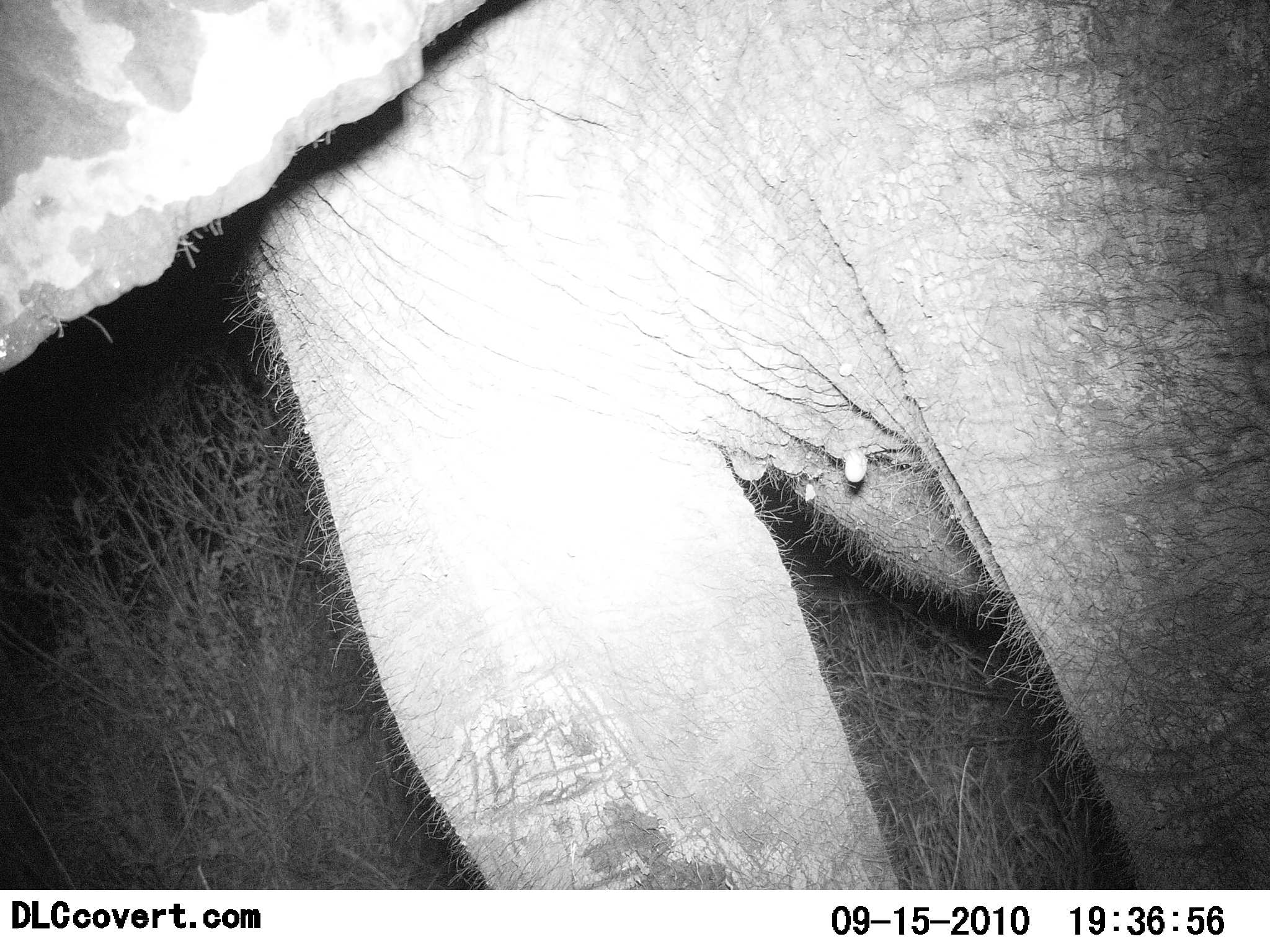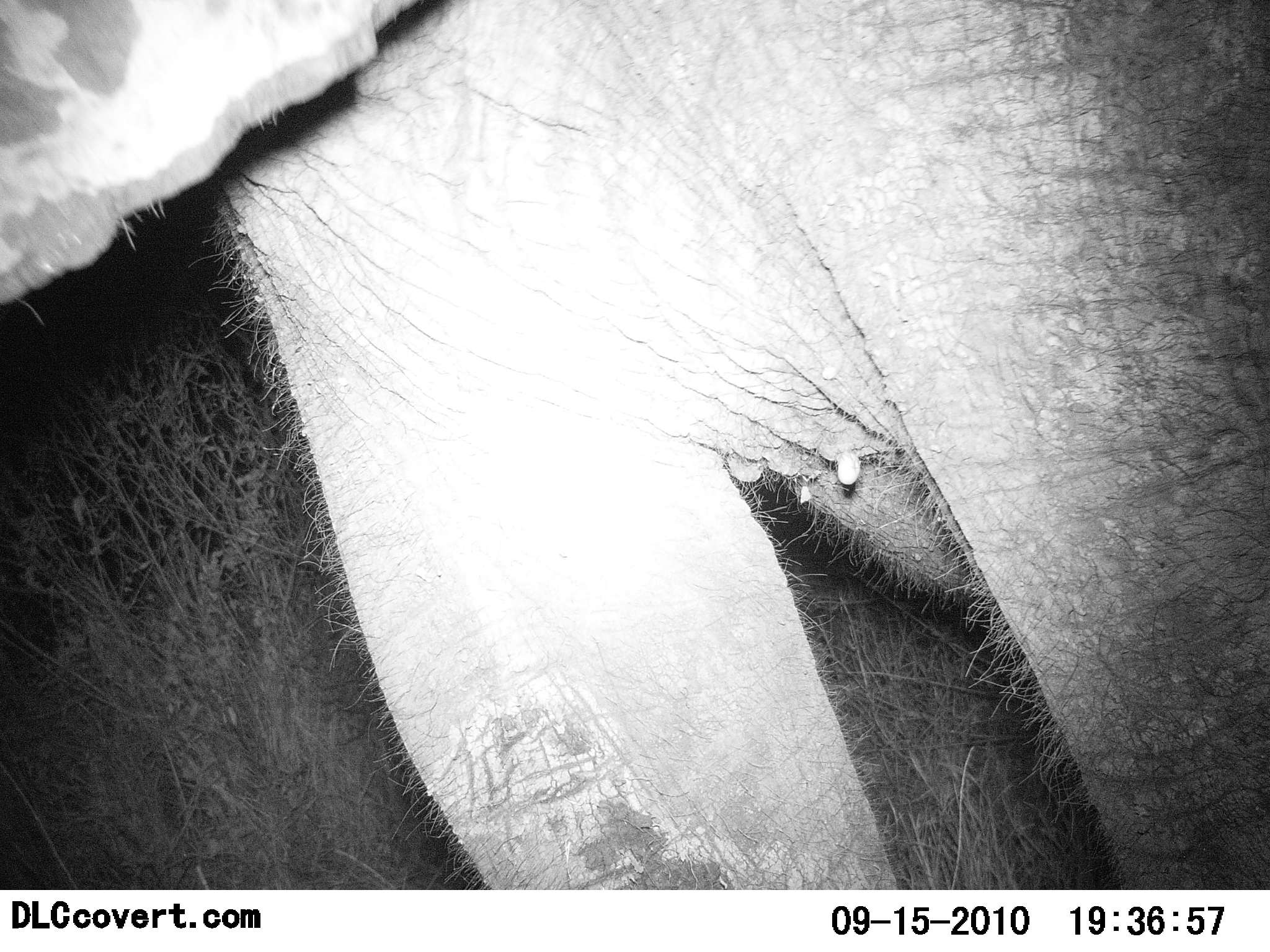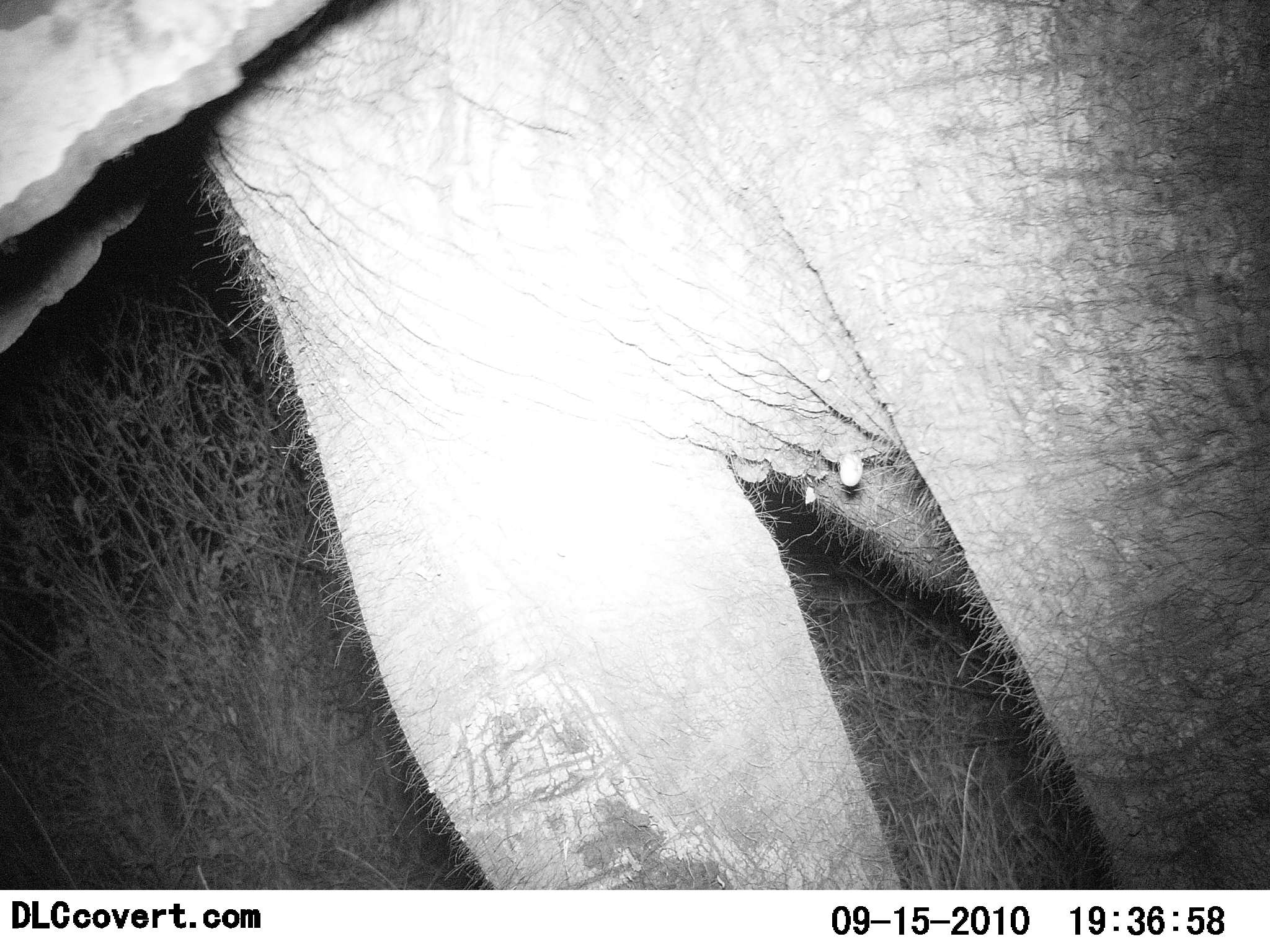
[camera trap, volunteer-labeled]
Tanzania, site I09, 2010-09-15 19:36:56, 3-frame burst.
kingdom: Animalia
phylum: Chordata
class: Mammalia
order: Proboscidea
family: Elephantidae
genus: Loxodonta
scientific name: Loxodonta africana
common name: african bush elephant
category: elephant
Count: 1.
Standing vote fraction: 100%.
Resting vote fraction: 0%.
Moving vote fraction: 0%.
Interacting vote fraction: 5%.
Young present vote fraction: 5%.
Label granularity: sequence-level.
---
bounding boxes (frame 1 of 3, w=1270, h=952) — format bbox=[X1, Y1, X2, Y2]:
animal: bbox=[0, 1, 1270, 889]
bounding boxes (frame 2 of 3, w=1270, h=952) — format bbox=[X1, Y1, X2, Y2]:
animal: bbox=[1, 0, 1269, 890]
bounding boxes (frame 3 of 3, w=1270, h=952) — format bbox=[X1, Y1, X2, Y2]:
animal: bbox=[0, 1, 1270, 889]